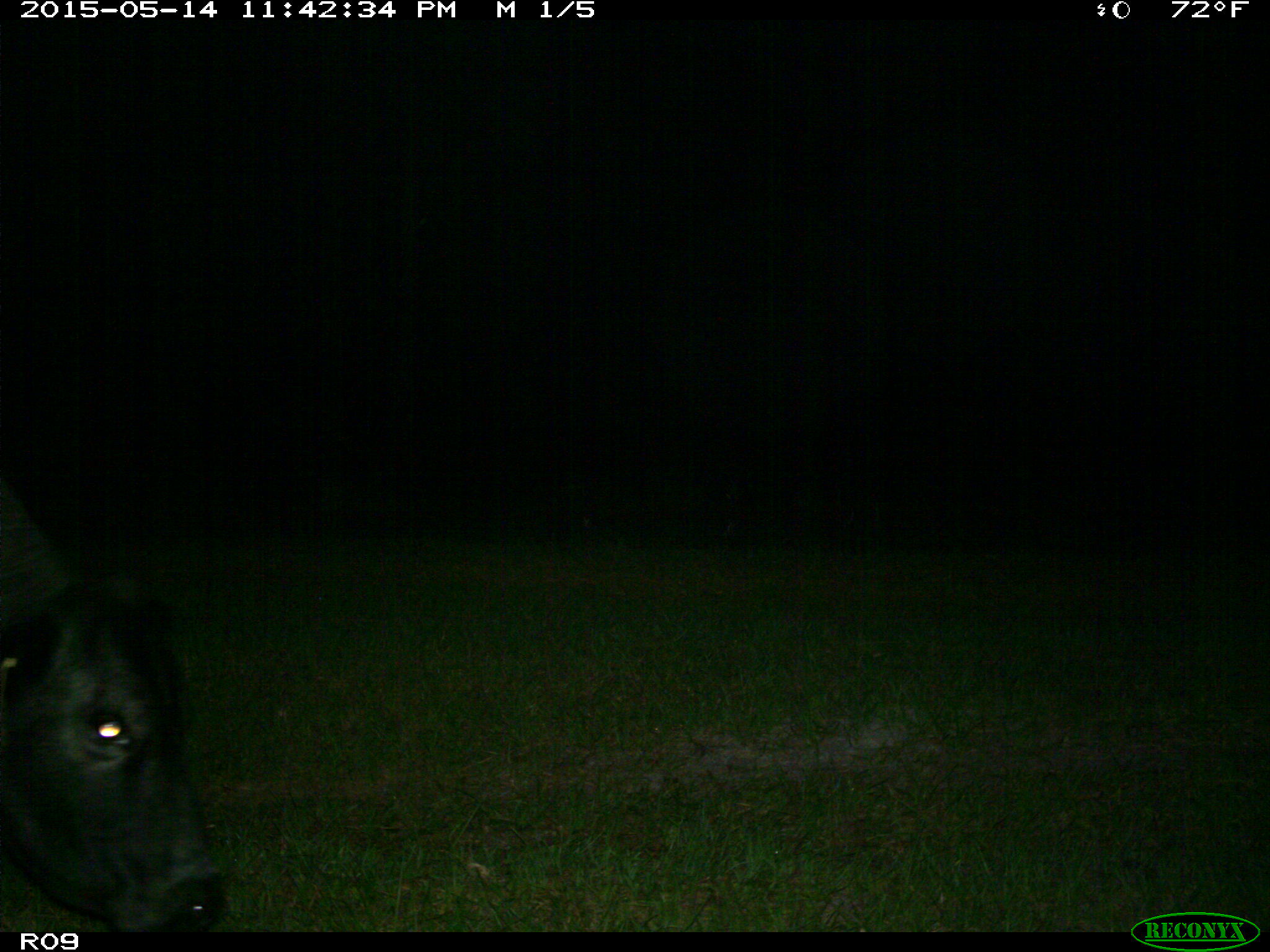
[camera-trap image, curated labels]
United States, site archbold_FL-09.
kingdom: Animalia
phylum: Chordata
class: Mammalia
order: Artiodactyla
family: Bovidae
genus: Bos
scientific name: Bos taurus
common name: domestic cow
Bos taurus (domestic cow).